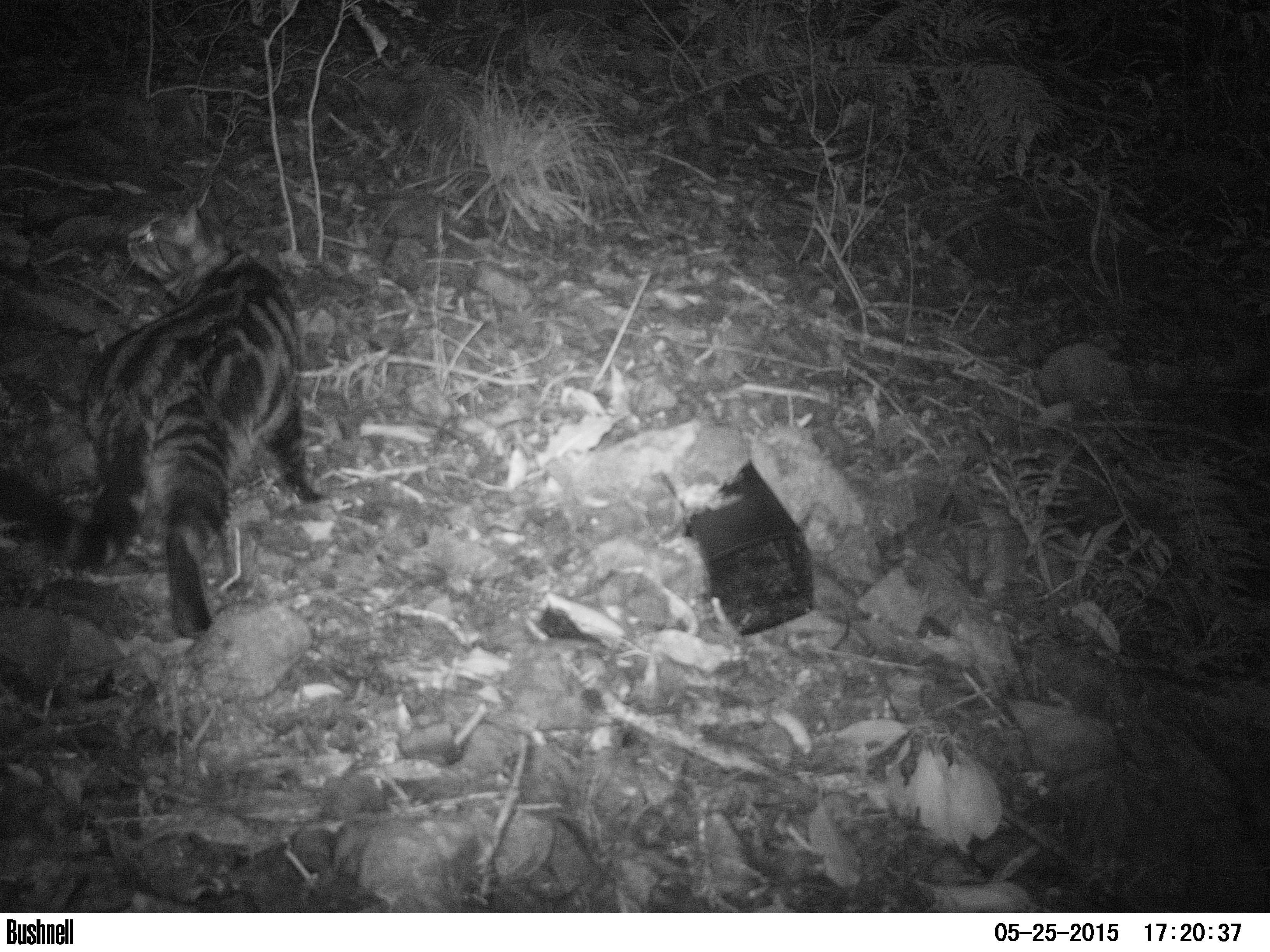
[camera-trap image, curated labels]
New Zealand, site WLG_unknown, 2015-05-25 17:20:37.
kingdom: Animalia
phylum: Chordata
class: Mammalia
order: Carnivora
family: Felidae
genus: Felis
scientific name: Felis catus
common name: domestic cat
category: cat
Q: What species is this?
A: Cat (domestic cat) (Felis catus).